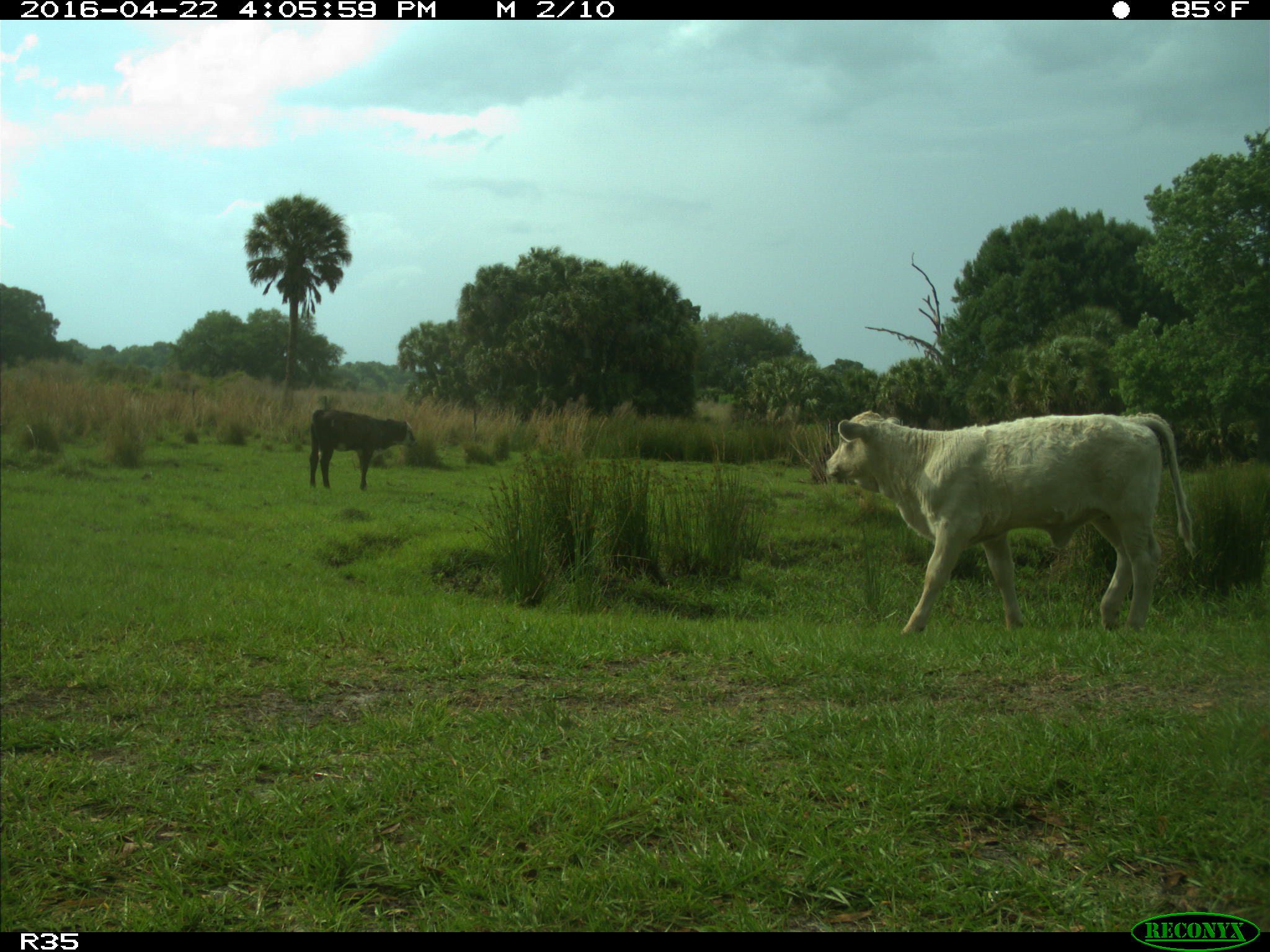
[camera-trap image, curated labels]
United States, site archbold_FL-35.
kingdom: Animalia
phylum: Chordata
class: Mammalia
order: Artiodactyla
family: Bovidae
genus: Bos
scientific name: Bos taurus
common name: domestic cow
Bos taurus (domestic cow).